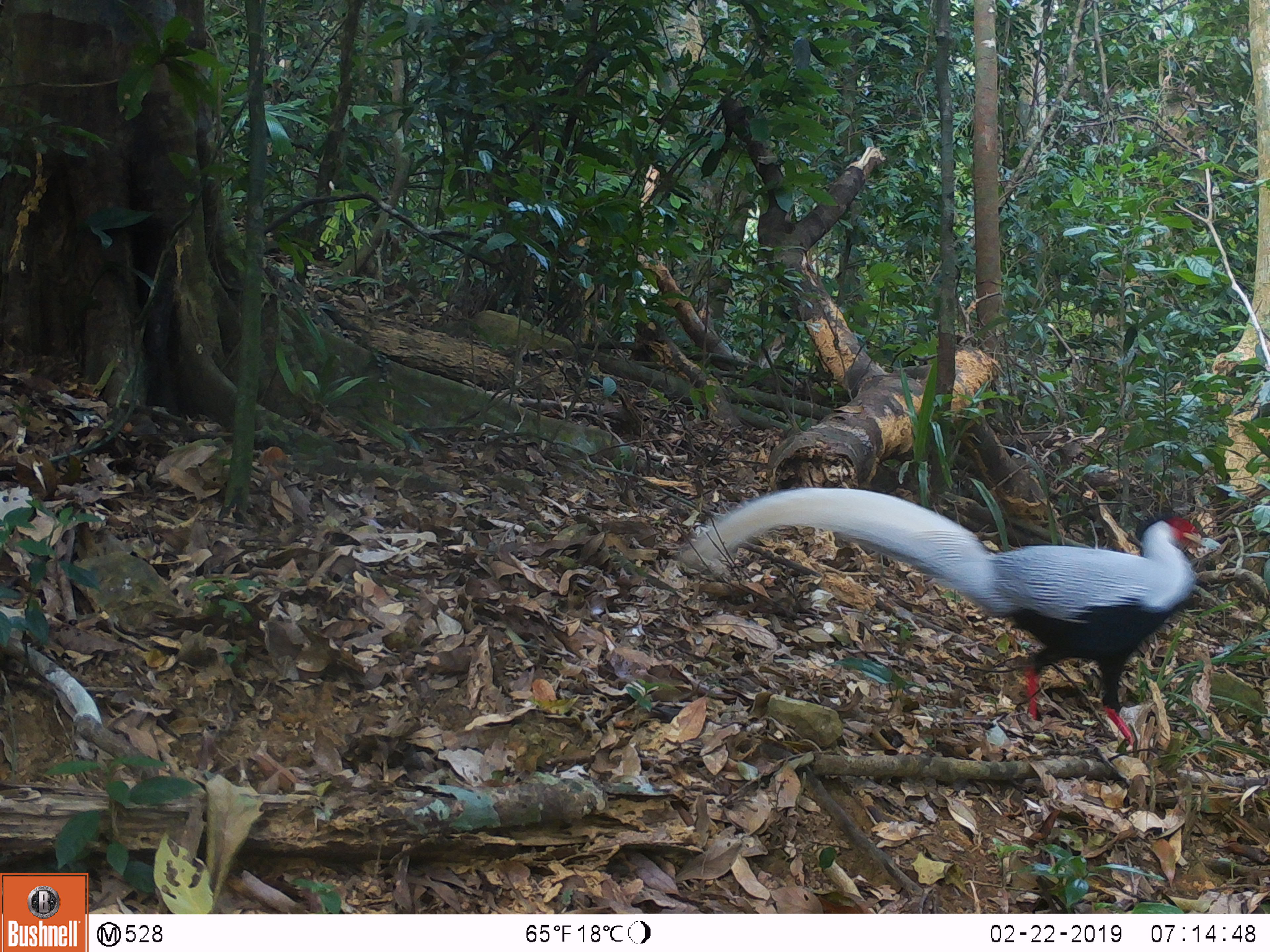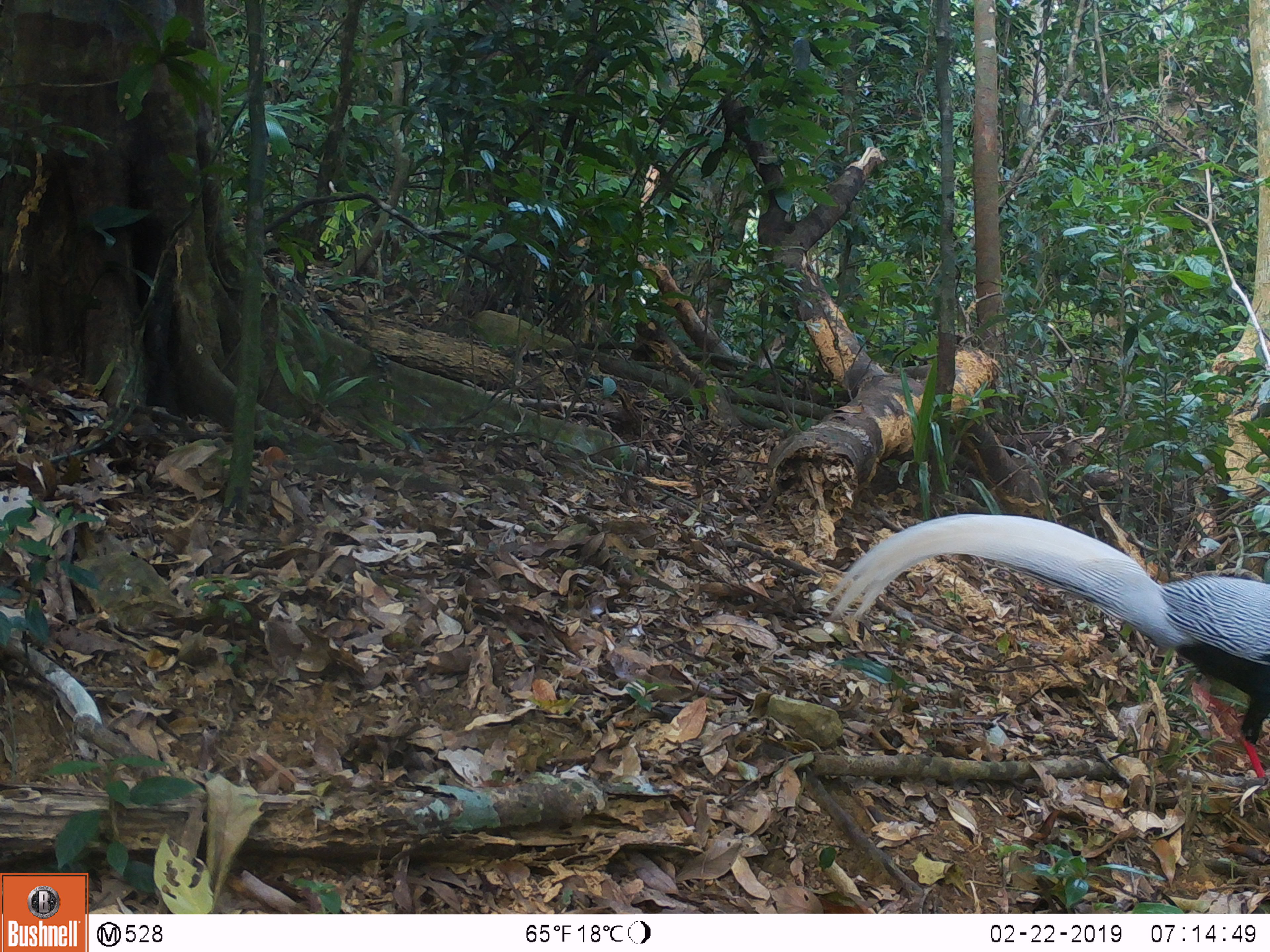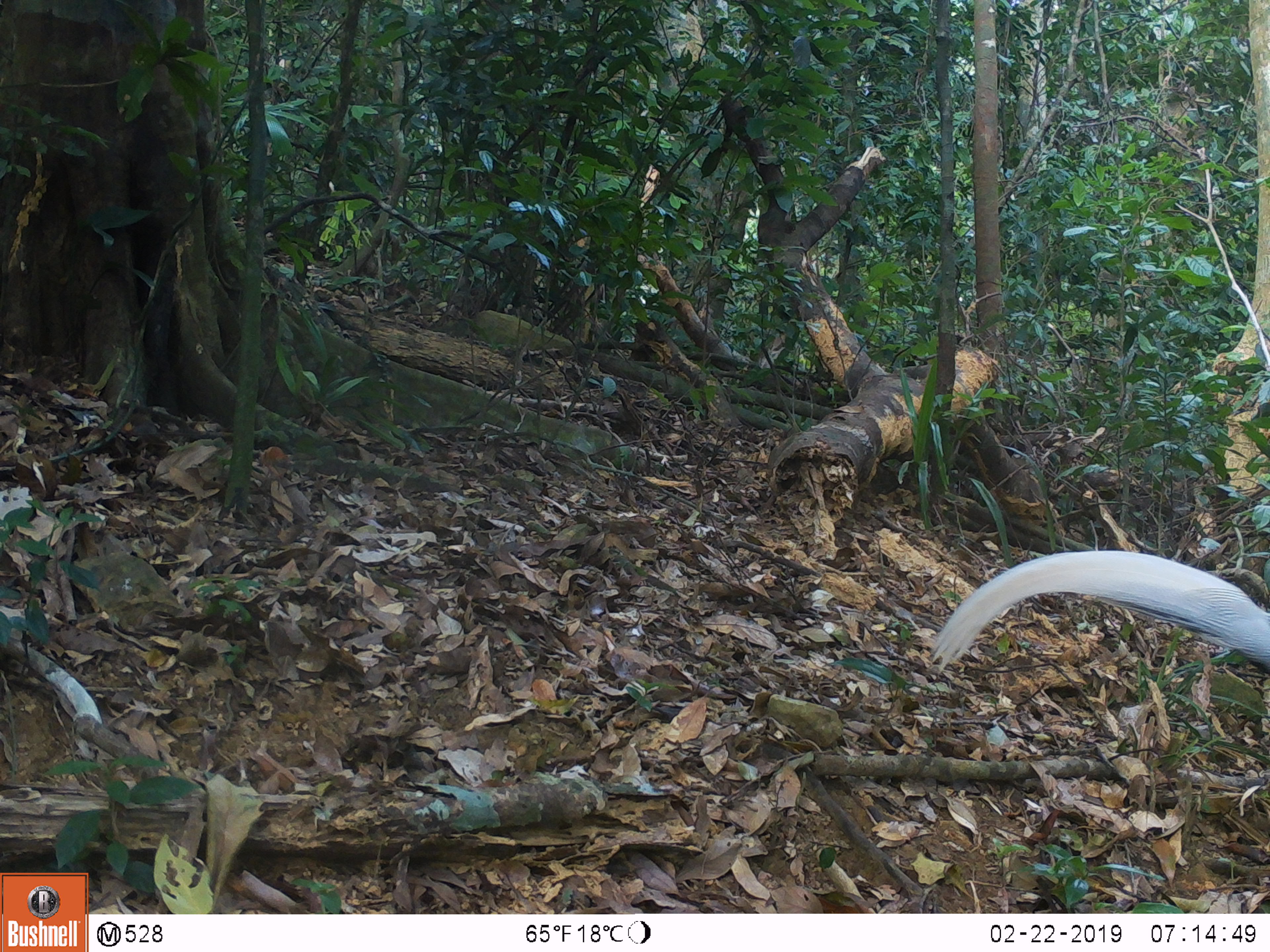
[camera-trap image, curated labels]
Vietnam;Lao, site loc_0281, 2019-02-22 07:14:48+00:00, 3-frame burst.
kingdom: Animalia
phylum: Chordata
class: Aves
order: Galliformes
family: Phasianidae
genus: Lophura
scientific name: Lophura nycthemera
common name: silver pheasant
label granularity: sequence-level